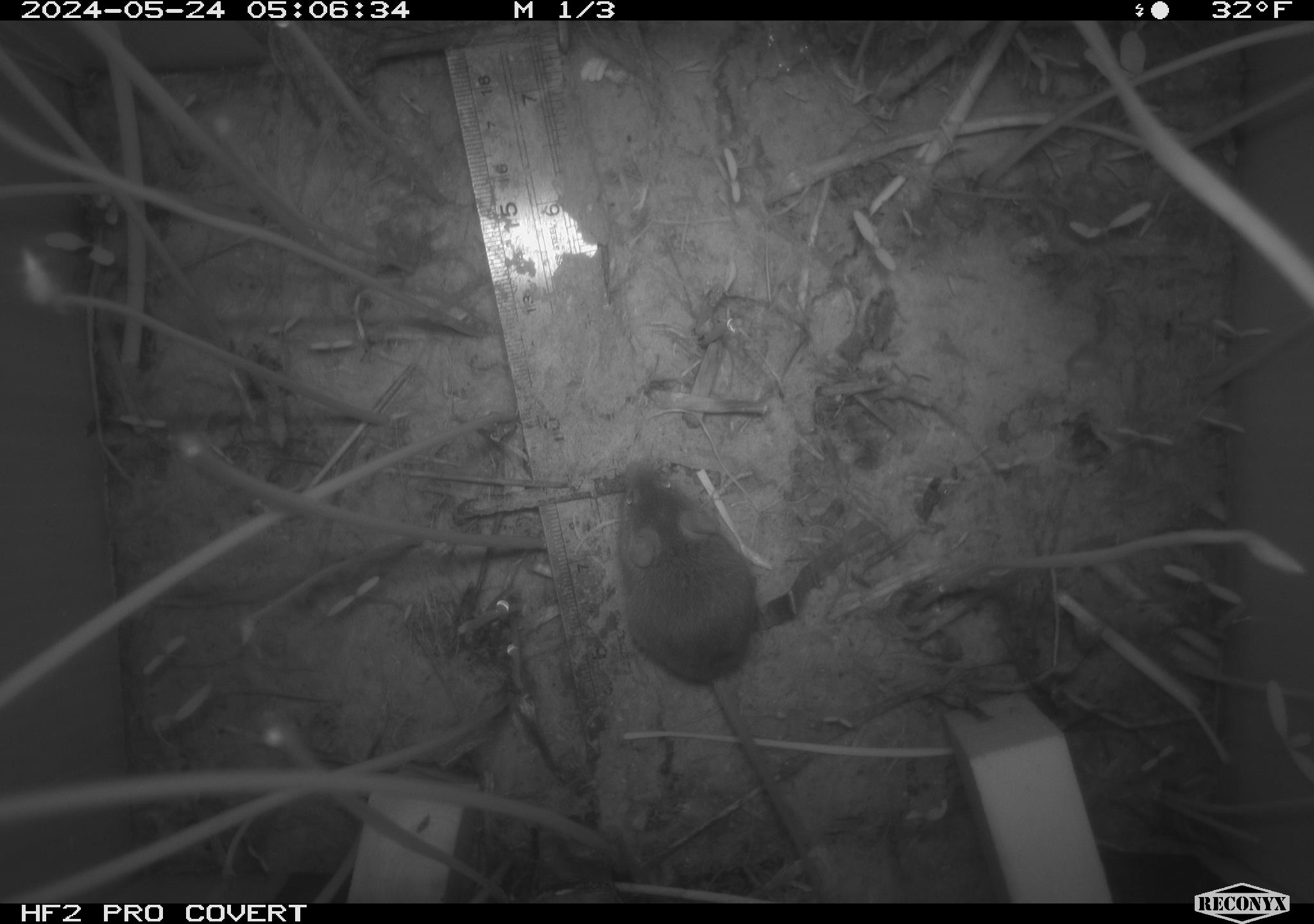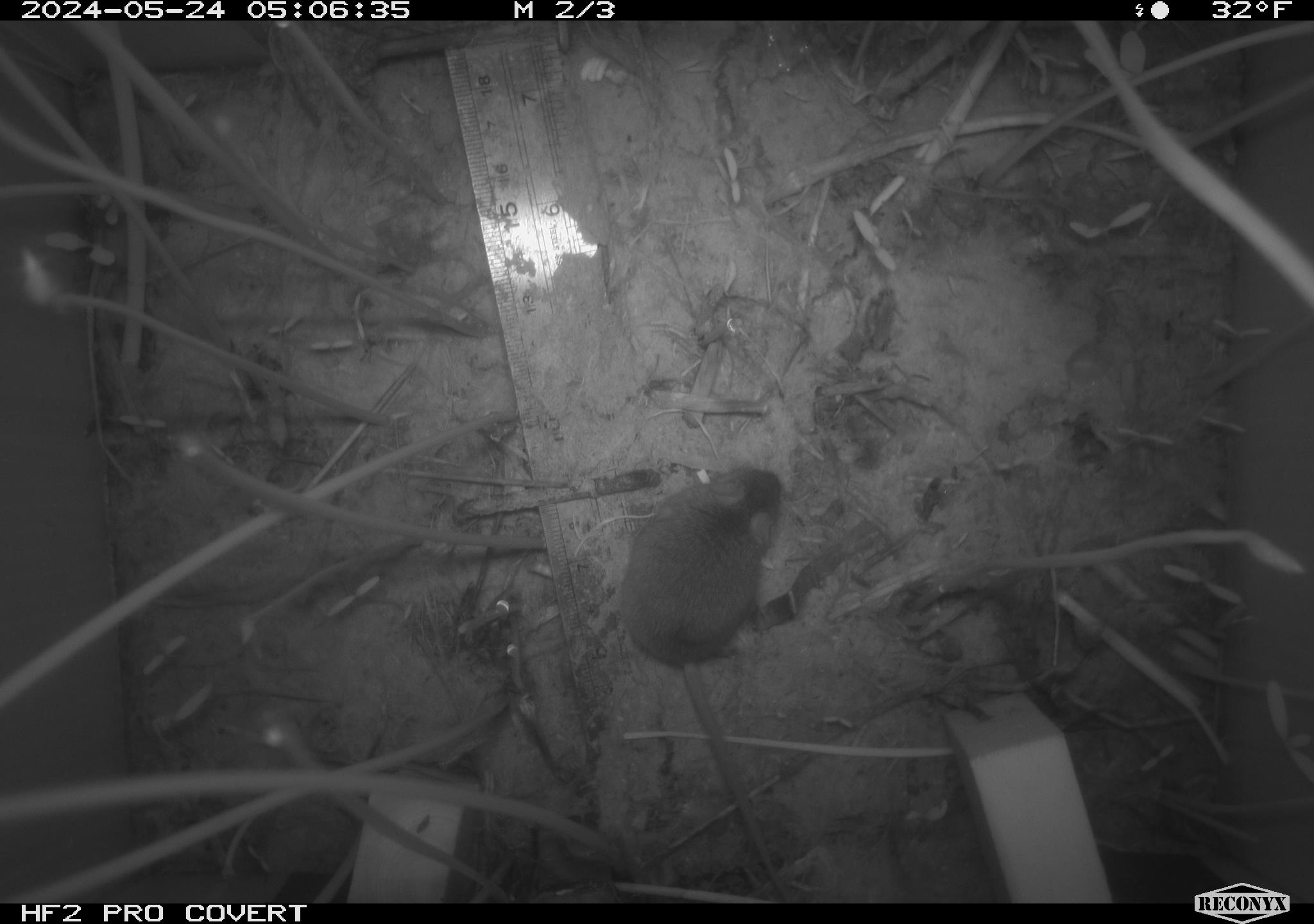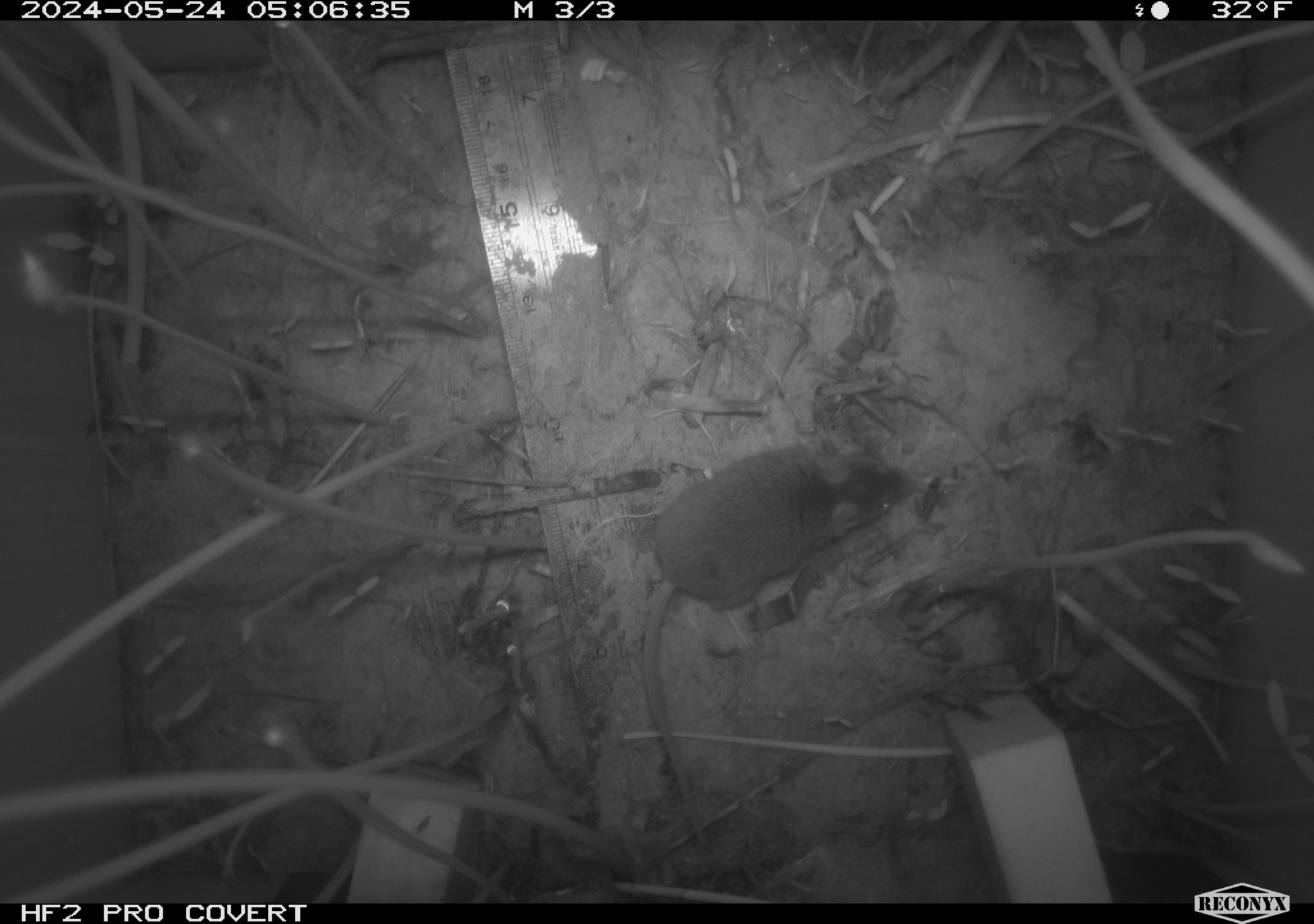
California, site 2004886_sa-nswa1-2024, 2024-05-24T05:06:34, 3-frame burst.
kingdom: Animalia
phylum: Chordata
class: Mammalia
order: Rodentia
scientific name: Rodentia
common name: rodent